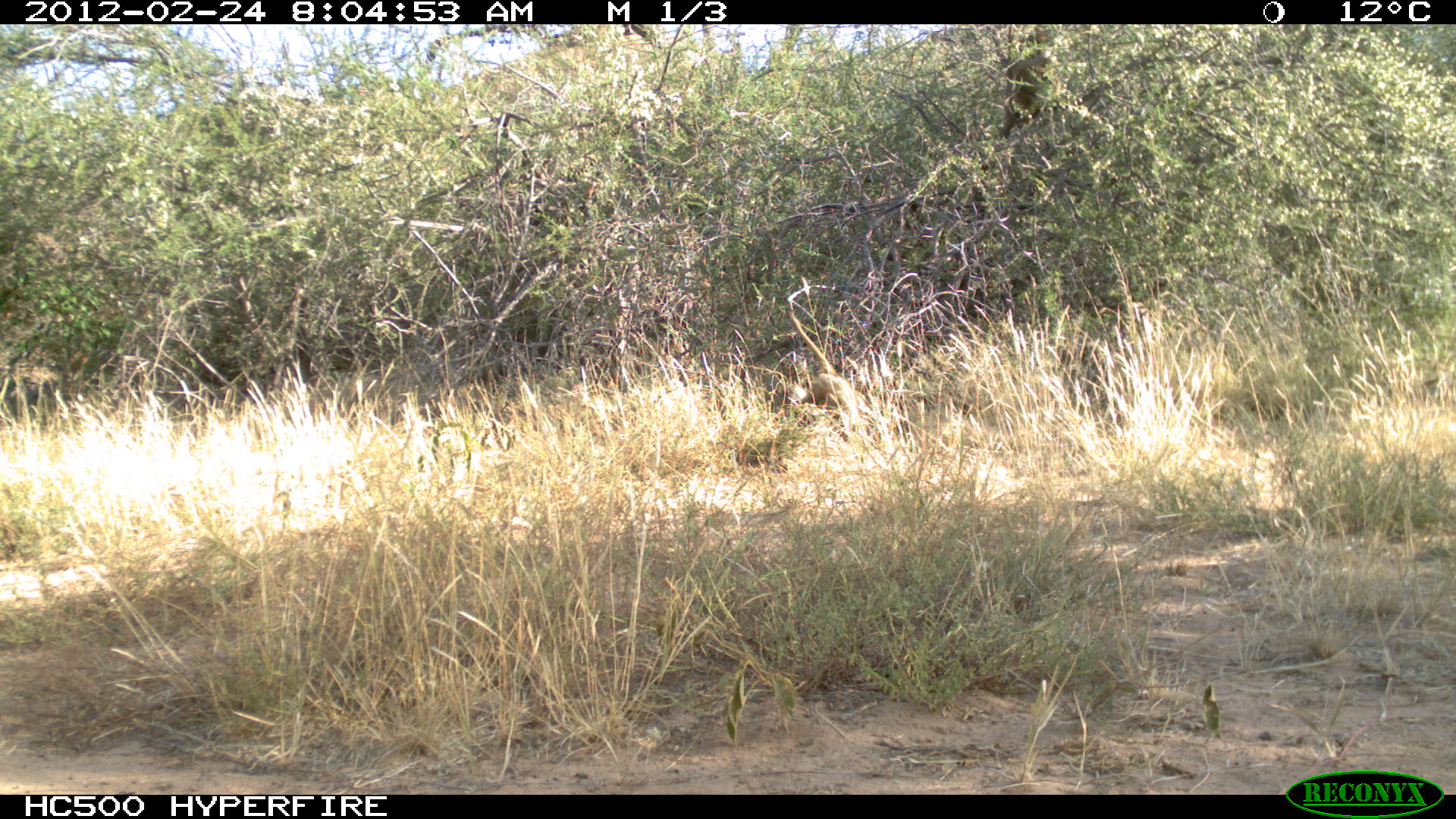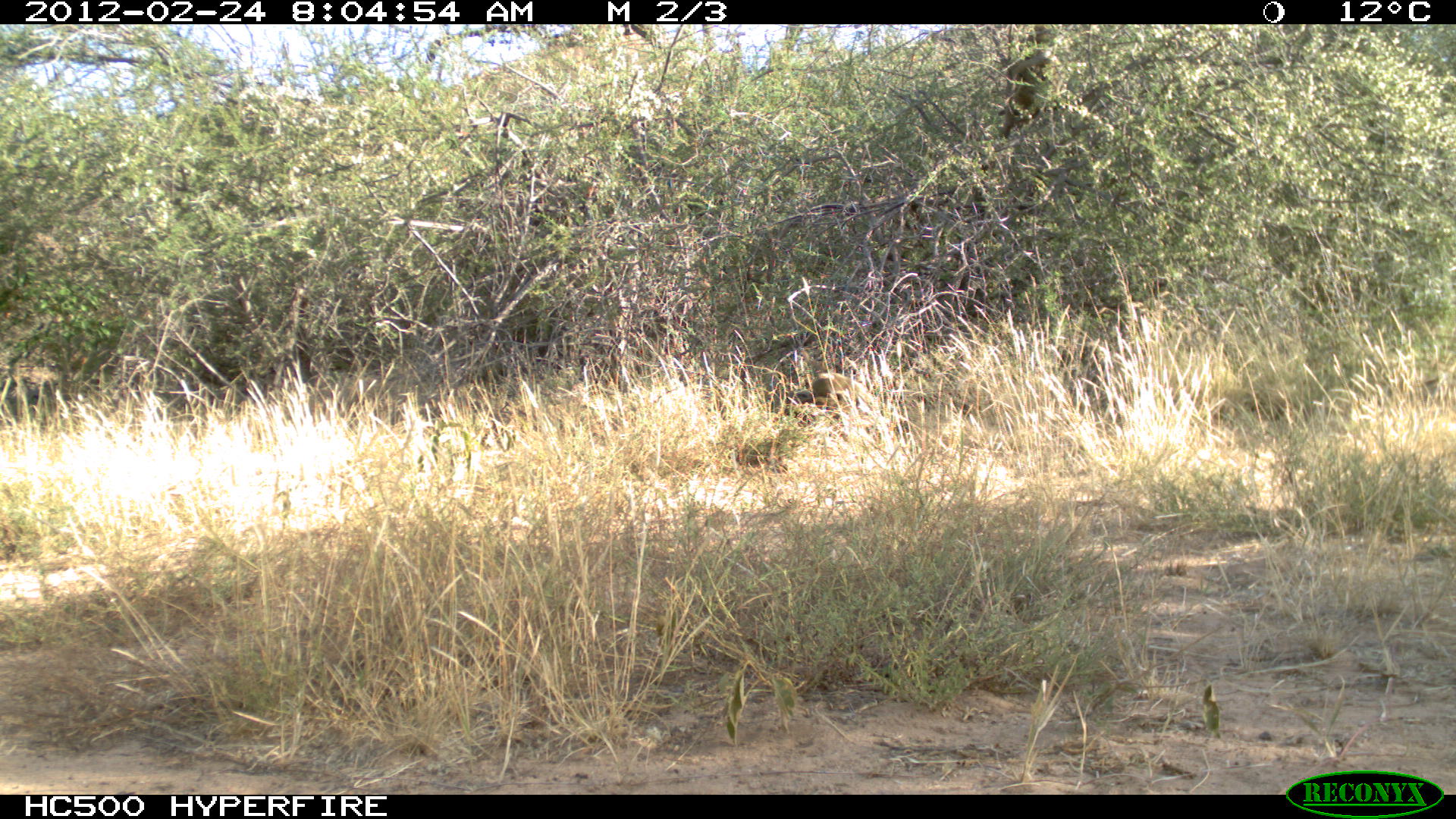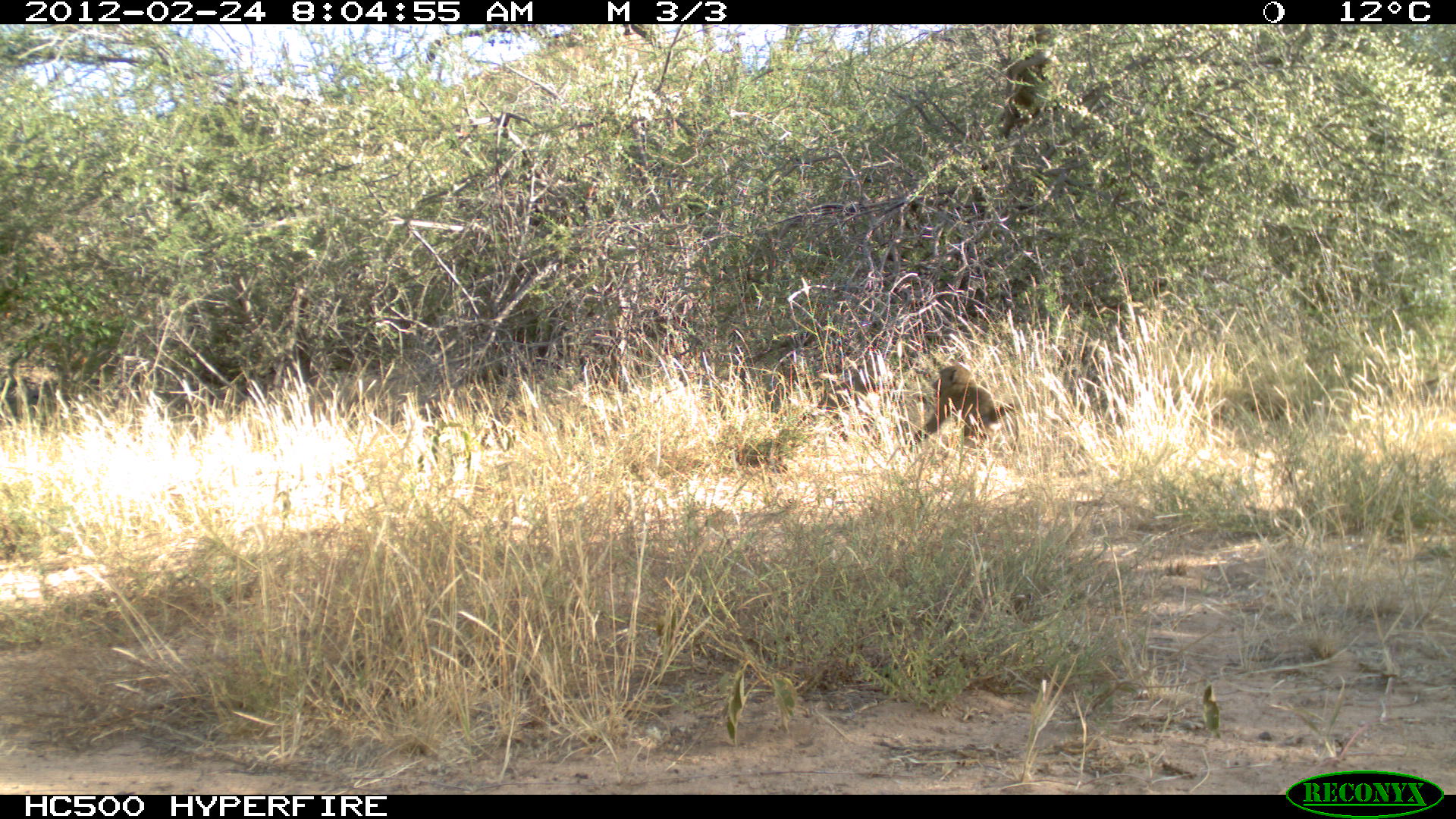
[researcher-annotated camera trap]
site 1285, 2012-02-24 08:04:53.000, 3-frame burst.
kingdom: Animalia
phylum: Chordata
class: Mammalia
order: Primates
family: Cercopithecidae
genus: Papio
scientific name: Papio anubis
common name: olive baboon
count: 2